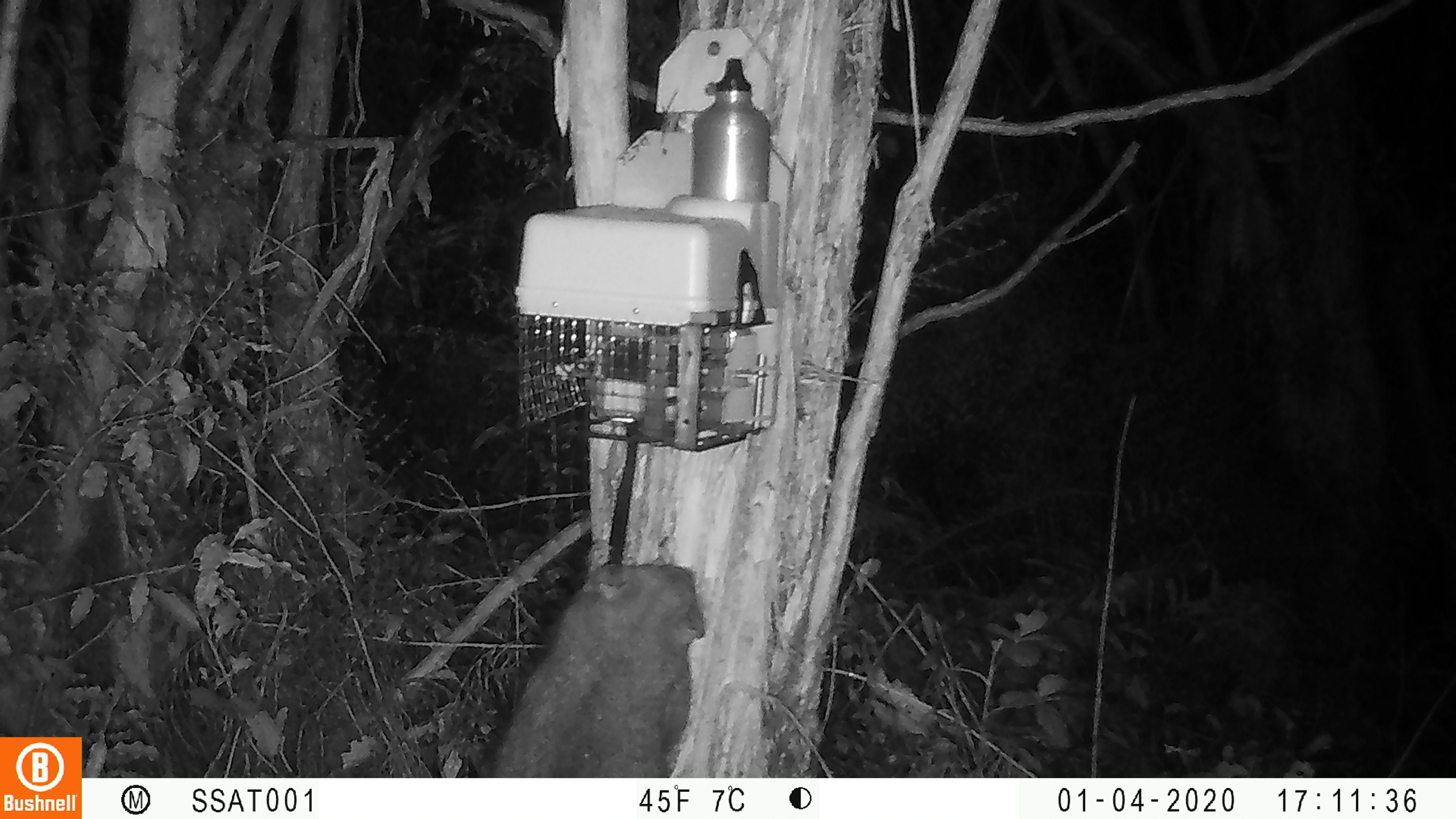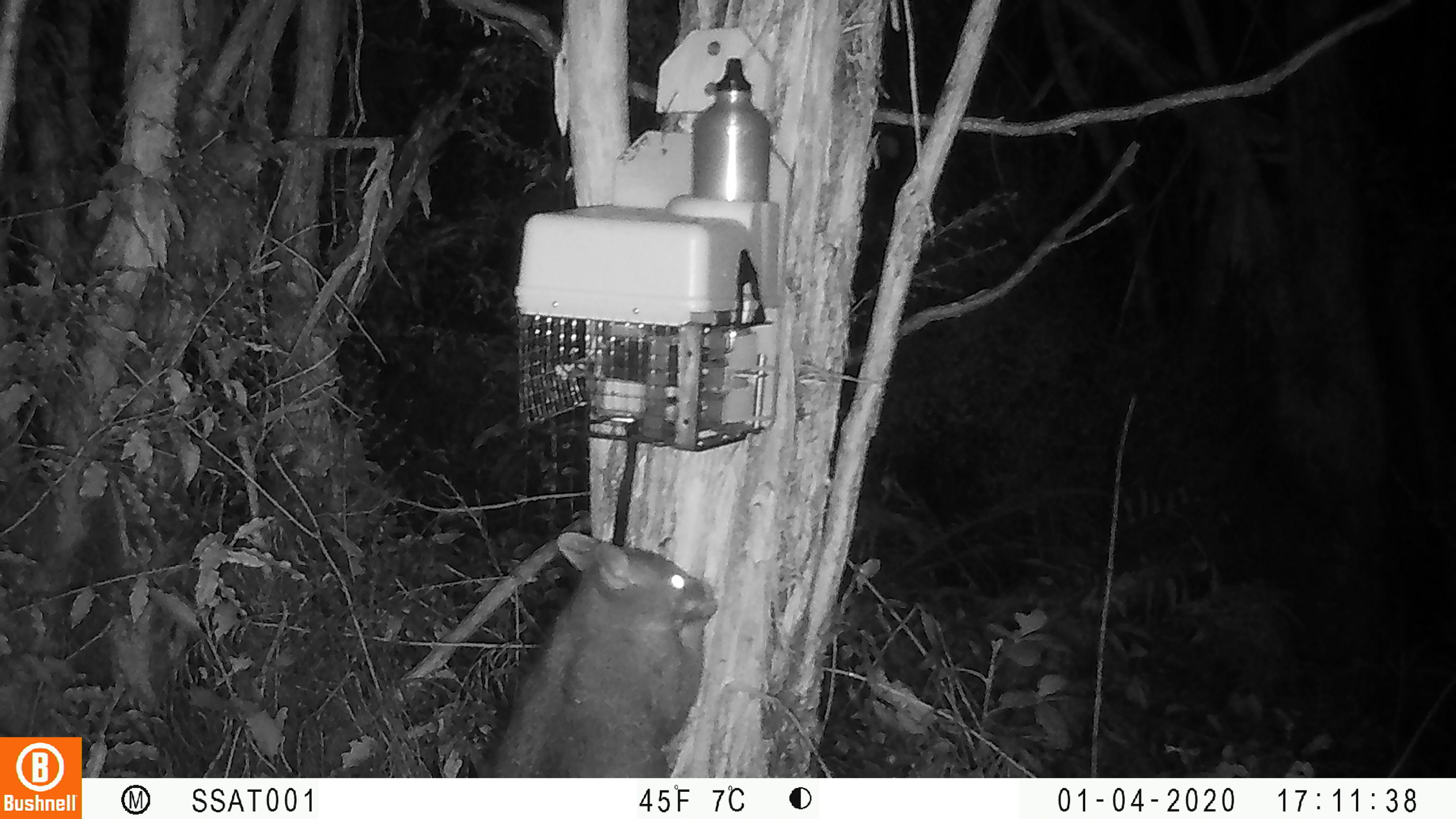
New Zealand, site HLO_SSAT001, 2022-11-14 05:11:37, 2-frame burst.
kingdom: Animalia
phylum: Chordata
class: Mammalia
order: Diprotodontia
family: Phalangeridae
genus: Trichosurus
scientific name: Trichosurus vulpecula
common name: common brushtail possum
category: possum